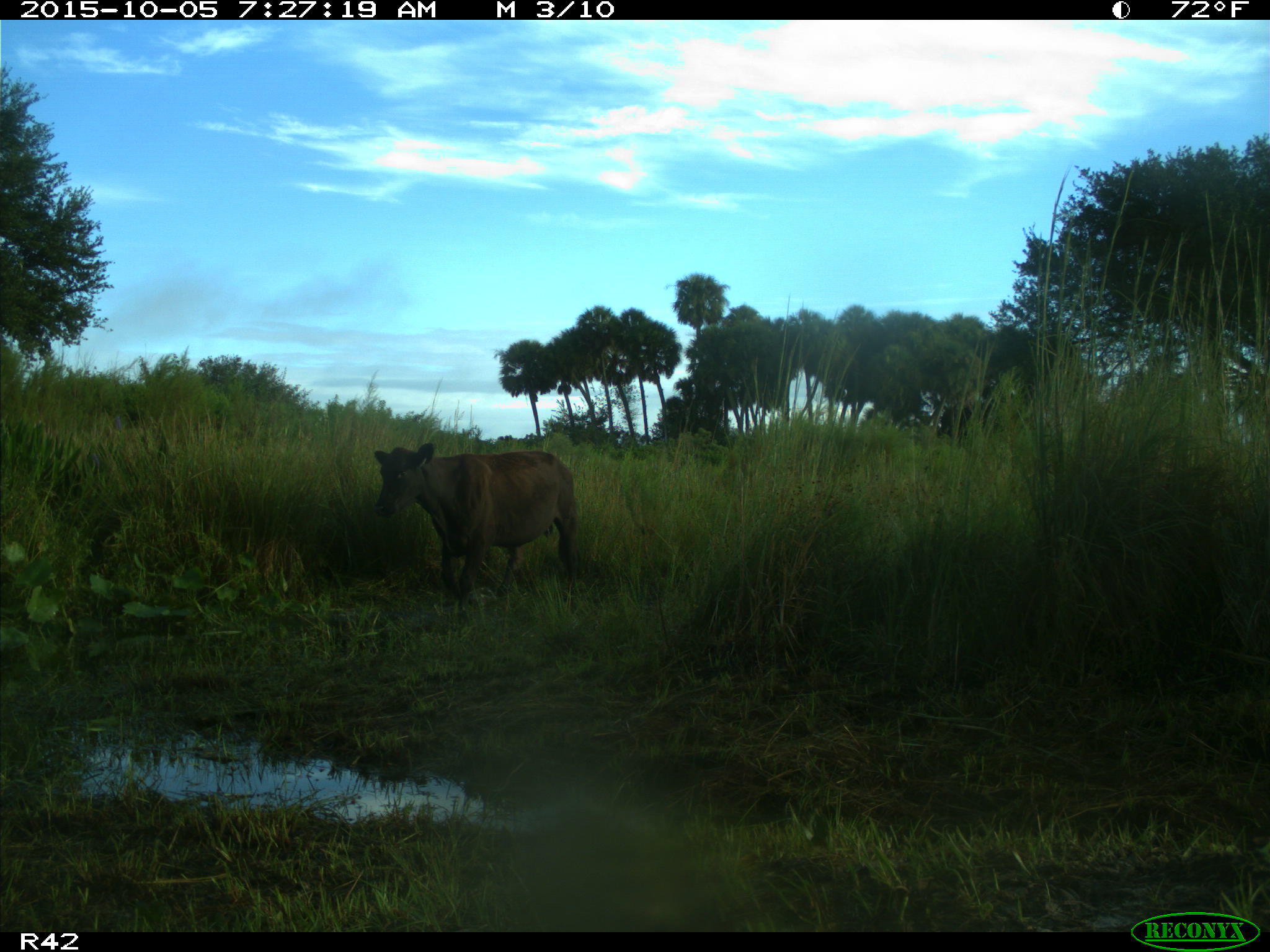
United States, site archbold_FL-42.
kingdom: Animalia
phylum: Chordata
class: Mammalia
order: Artiodactyla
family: Bovidae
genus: Bos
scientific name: Bos taurus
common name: domestic cow